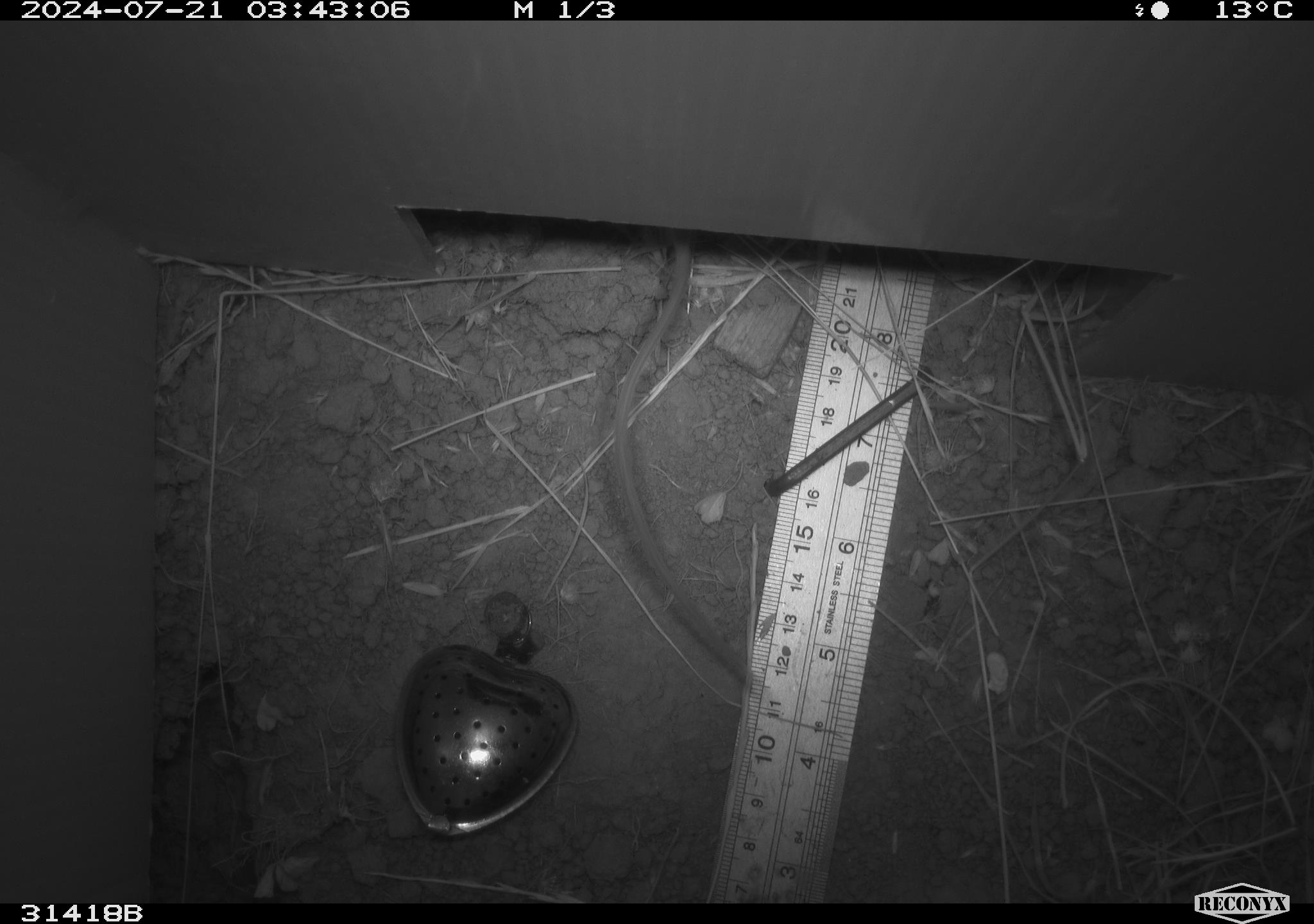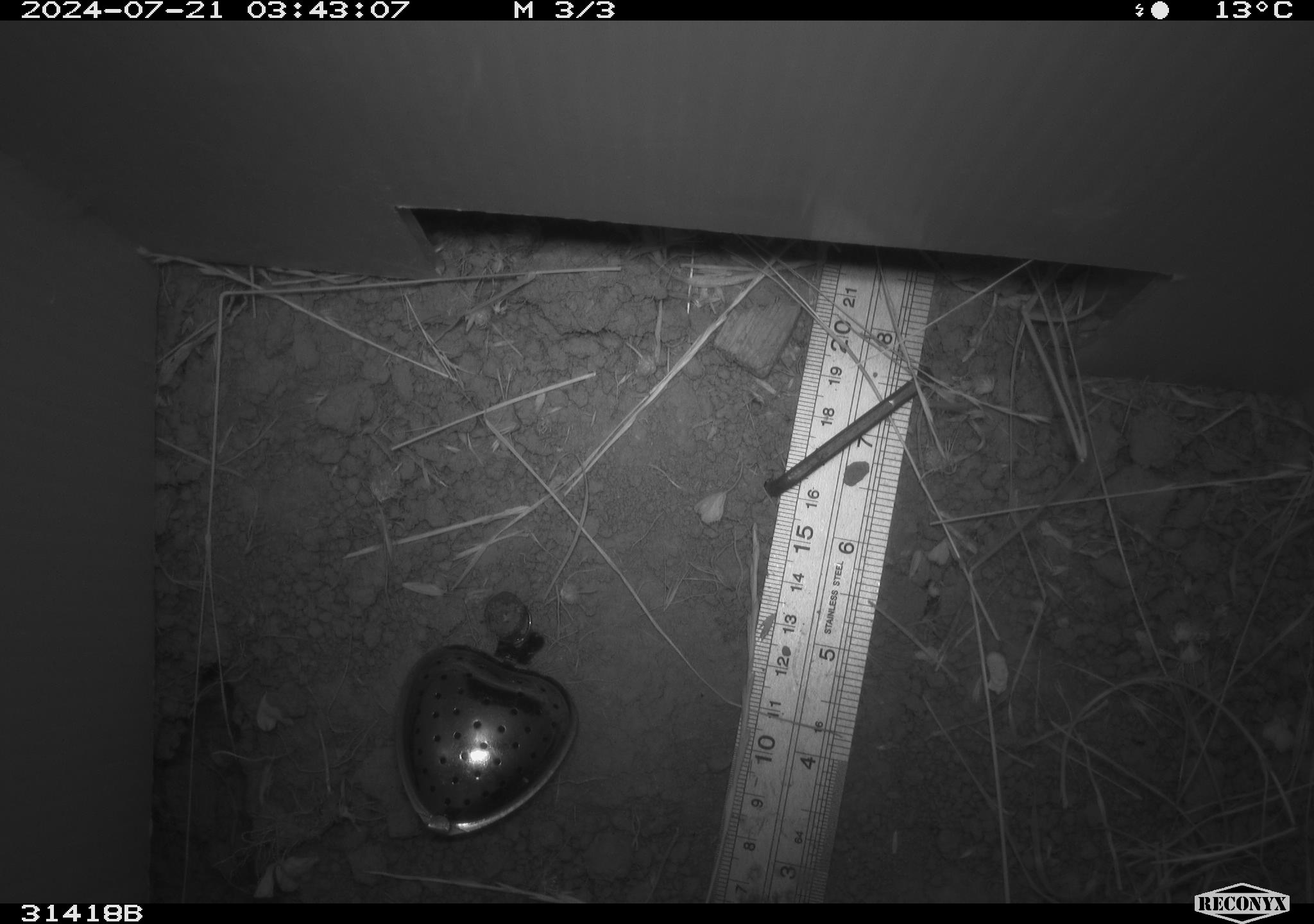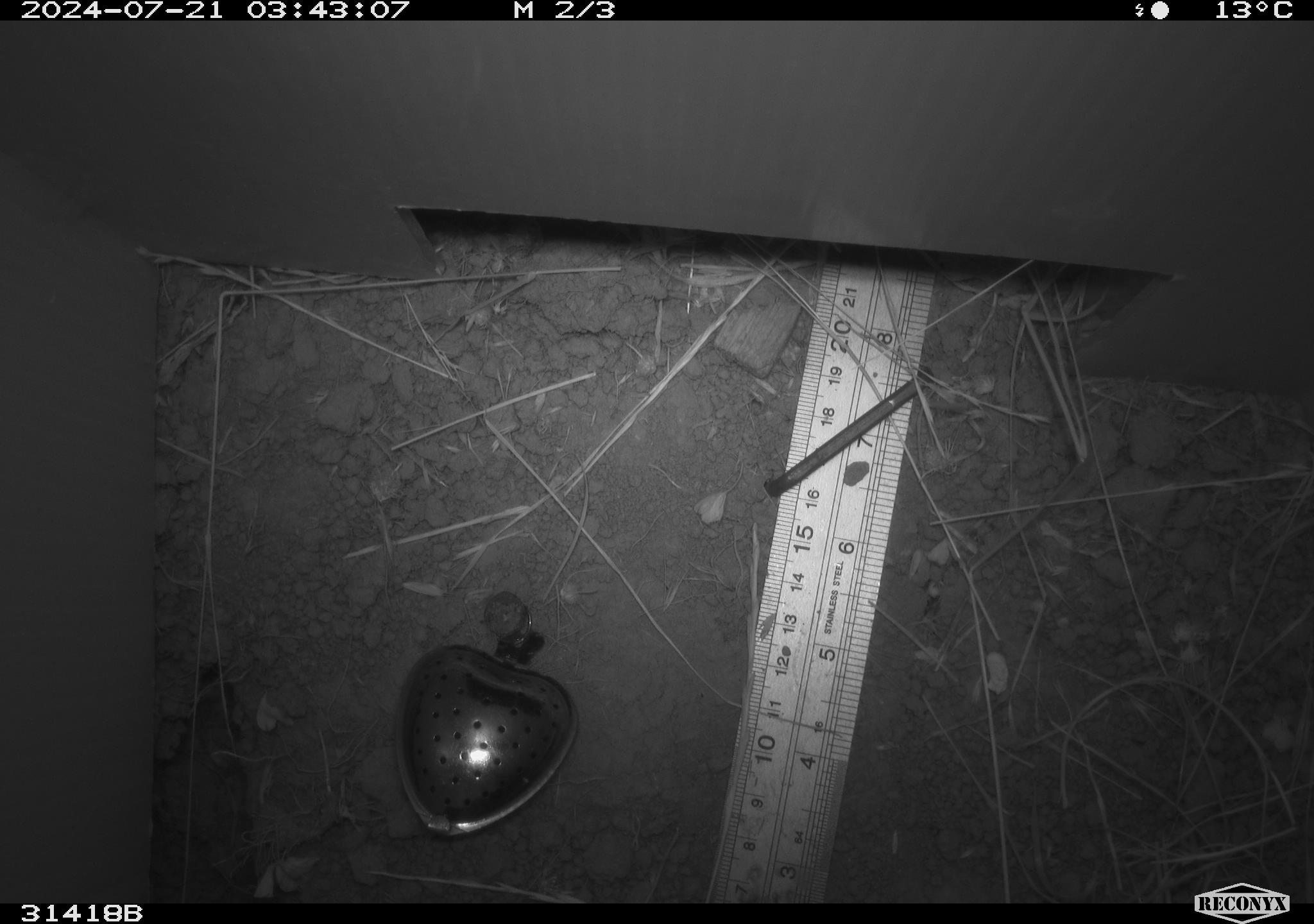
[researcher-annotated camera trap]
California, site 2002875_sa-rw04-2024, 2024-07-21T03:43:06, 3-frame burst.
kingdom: Animalia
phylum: Chordata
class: Mammalia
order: Rodentia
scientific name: Rodentia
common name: rodent